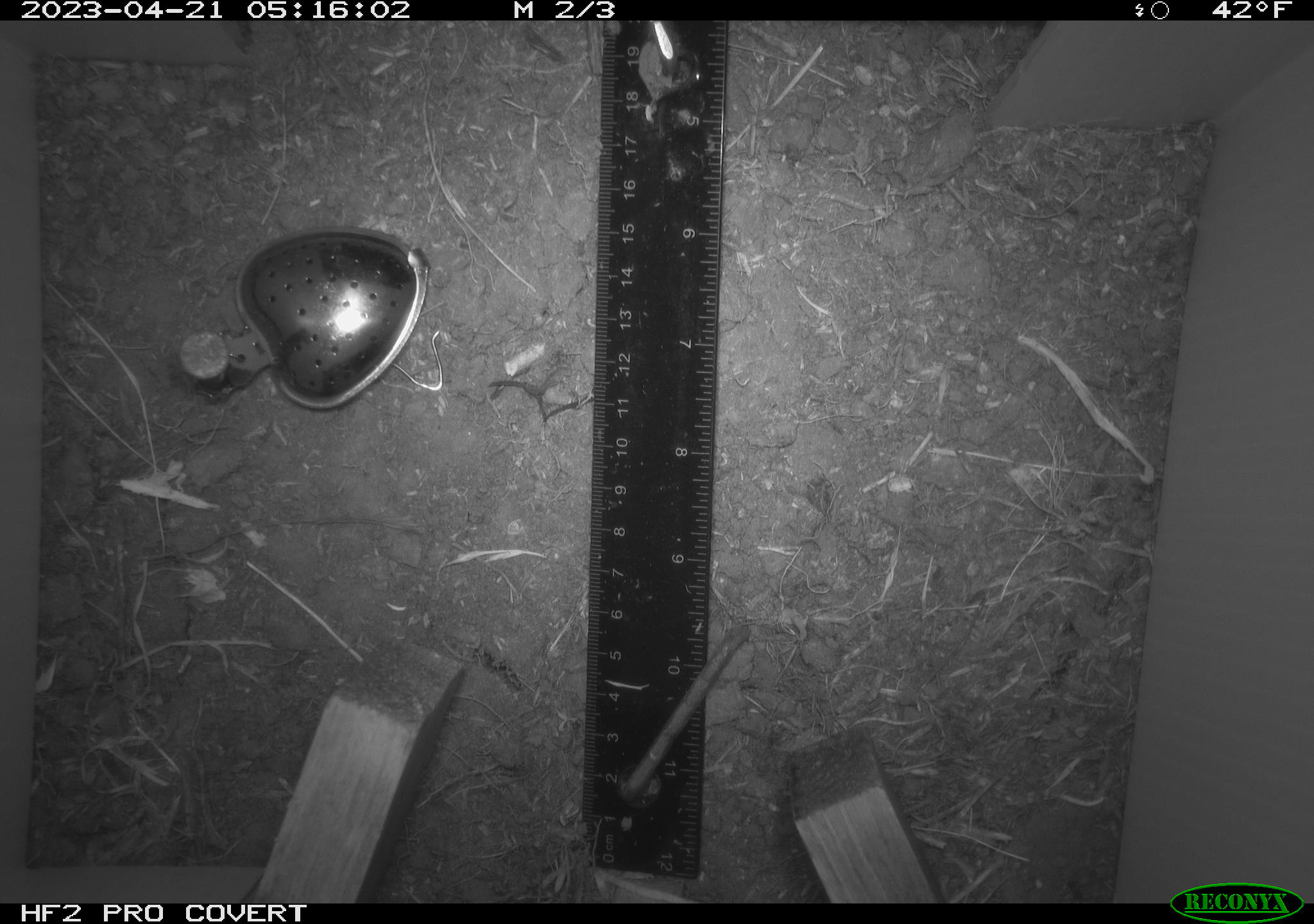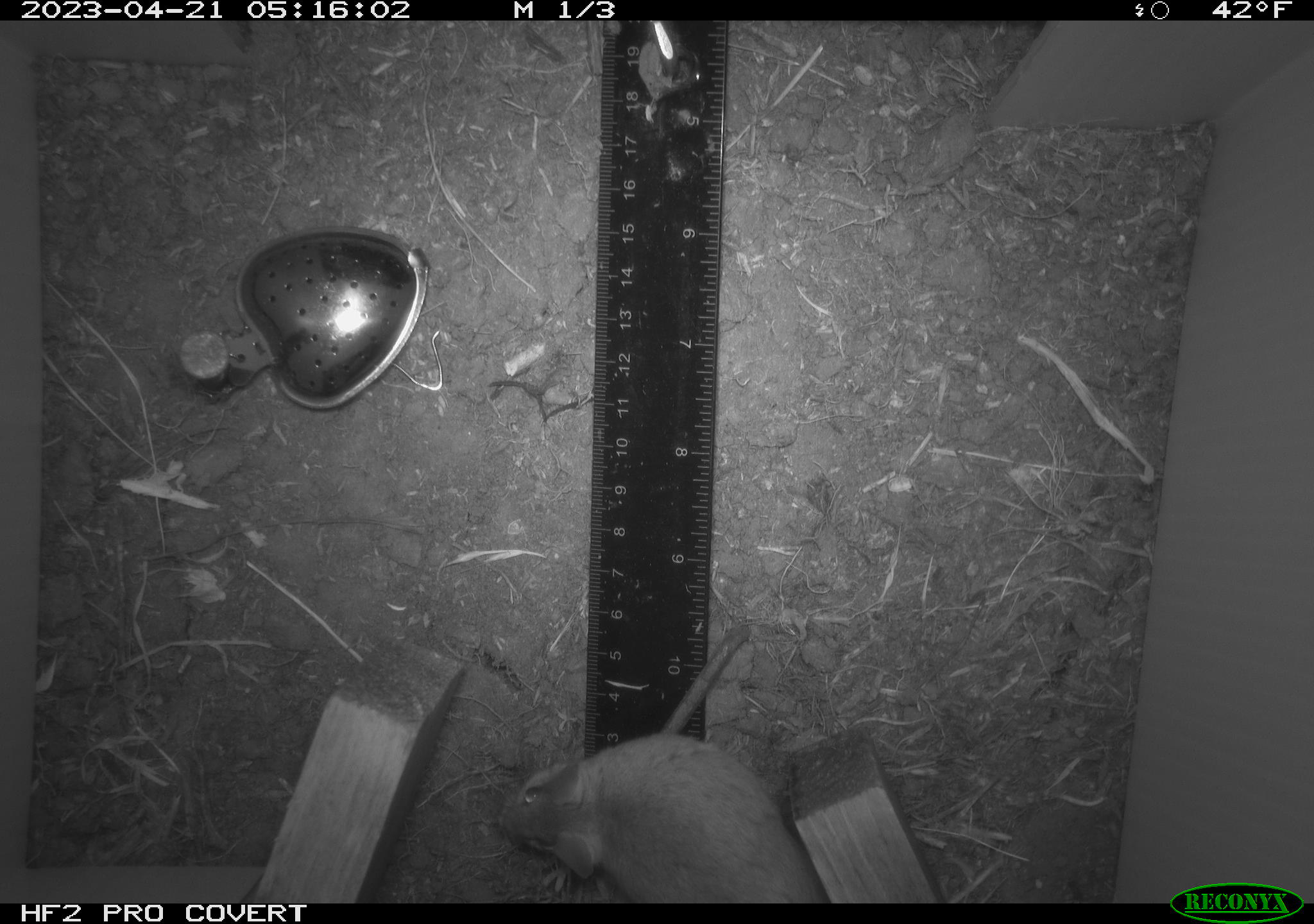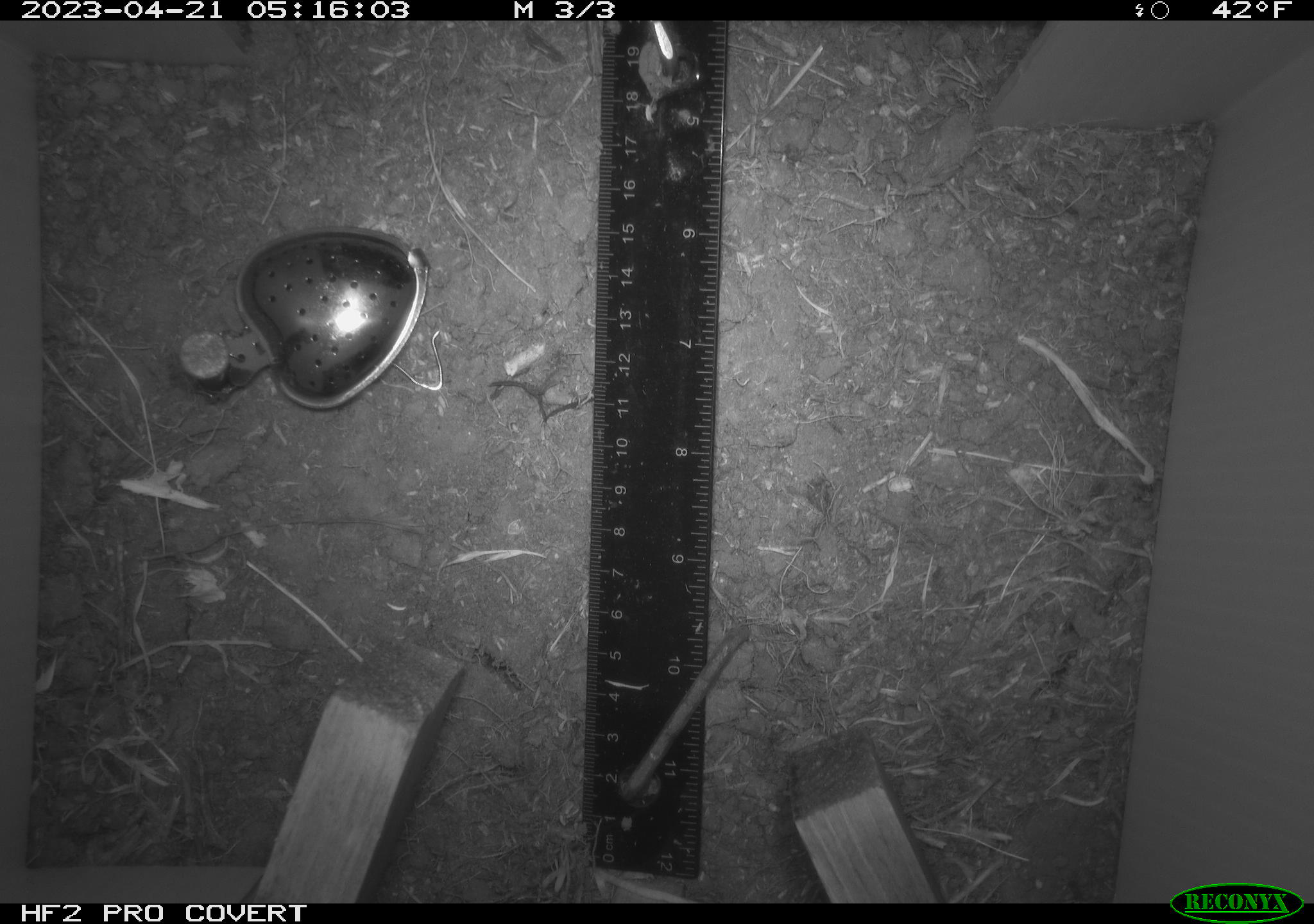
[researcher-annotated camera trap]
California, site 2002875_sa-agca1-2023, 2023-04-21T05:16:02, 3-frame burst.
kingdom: Animalia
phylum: Chordata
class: Mammalia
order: Rodentia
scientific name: Rodentia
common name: mouse species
Mouse species (Rodentia).